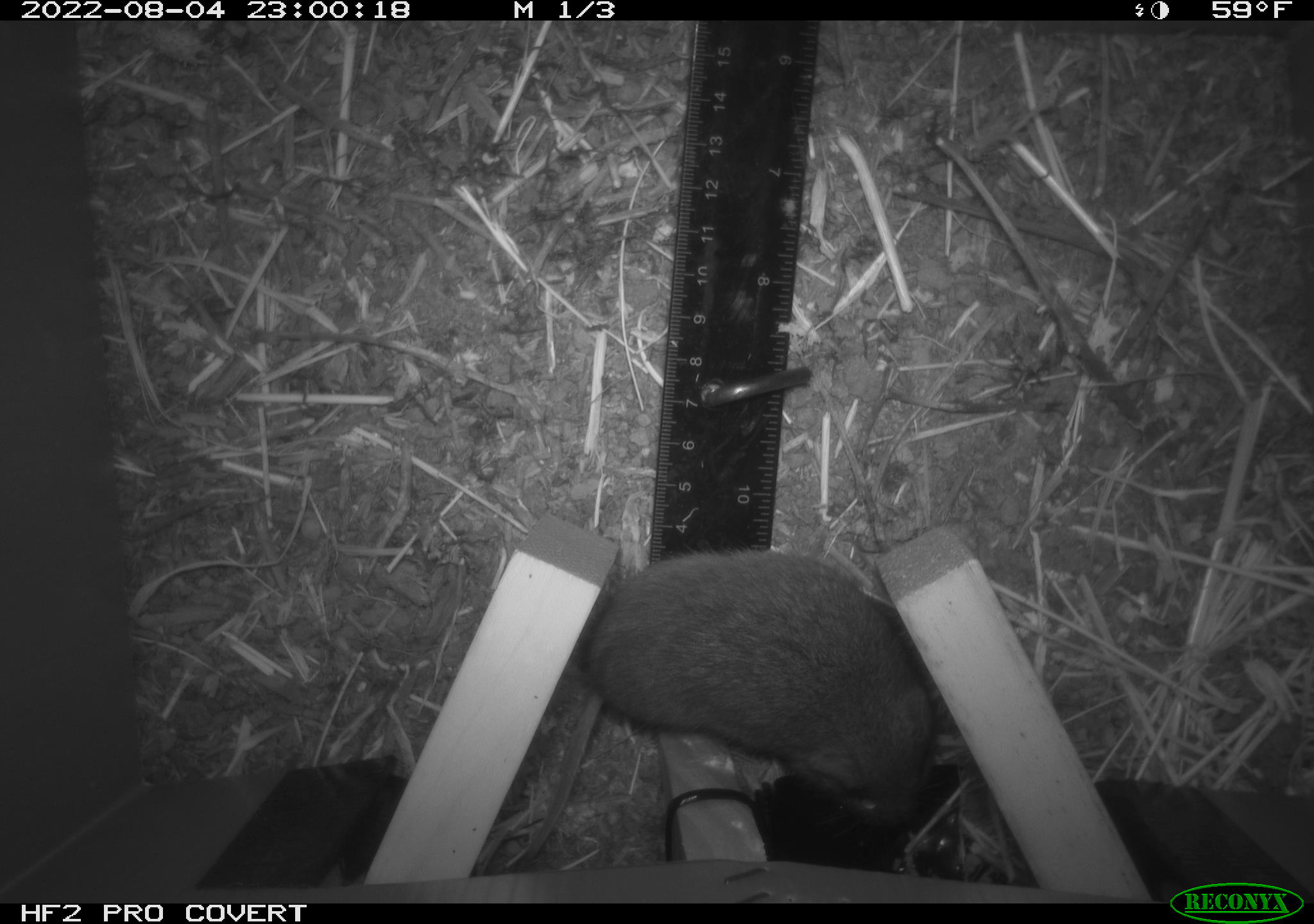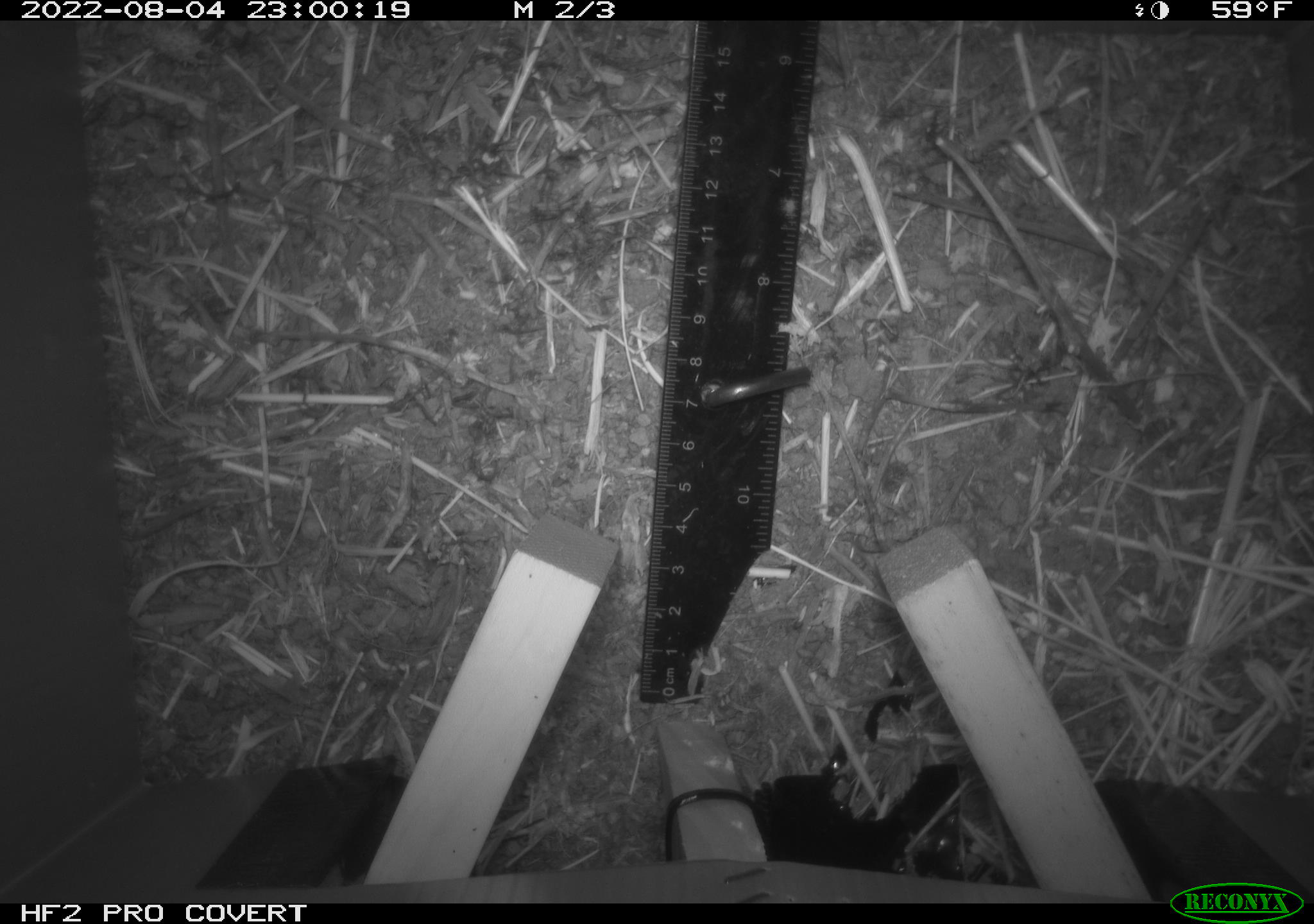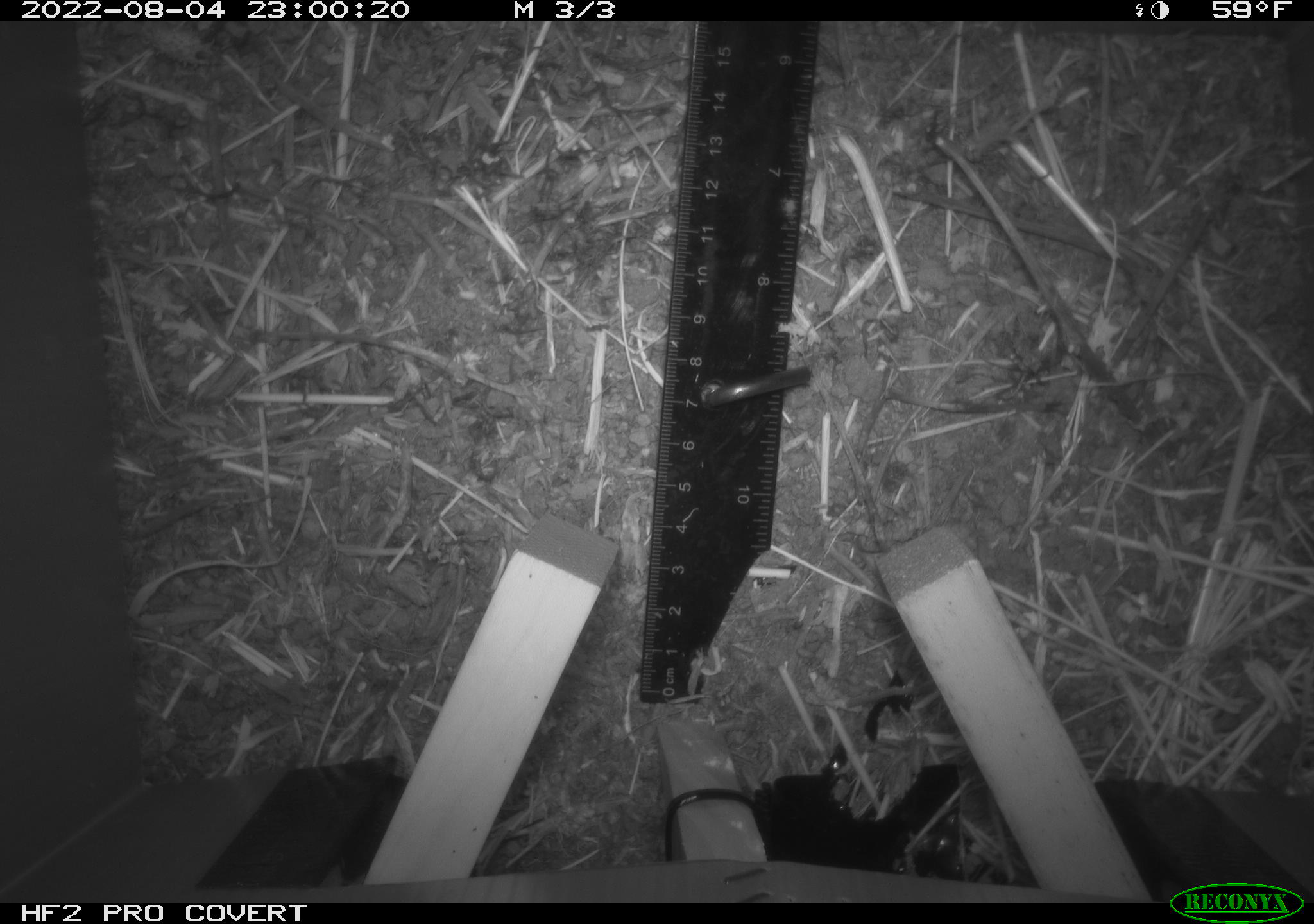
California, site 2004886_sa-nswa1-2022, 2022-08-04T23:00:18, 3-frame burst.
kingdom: Animalia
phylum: Chordata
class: Mammalia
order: Rodentia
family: Cricetidae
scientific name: Cricetidae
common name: hamsters, voles, lemmings, and allies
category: cricetidae family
Cricetidae family (hamsters, voles, lemmings, and allies) (Cricetidae).